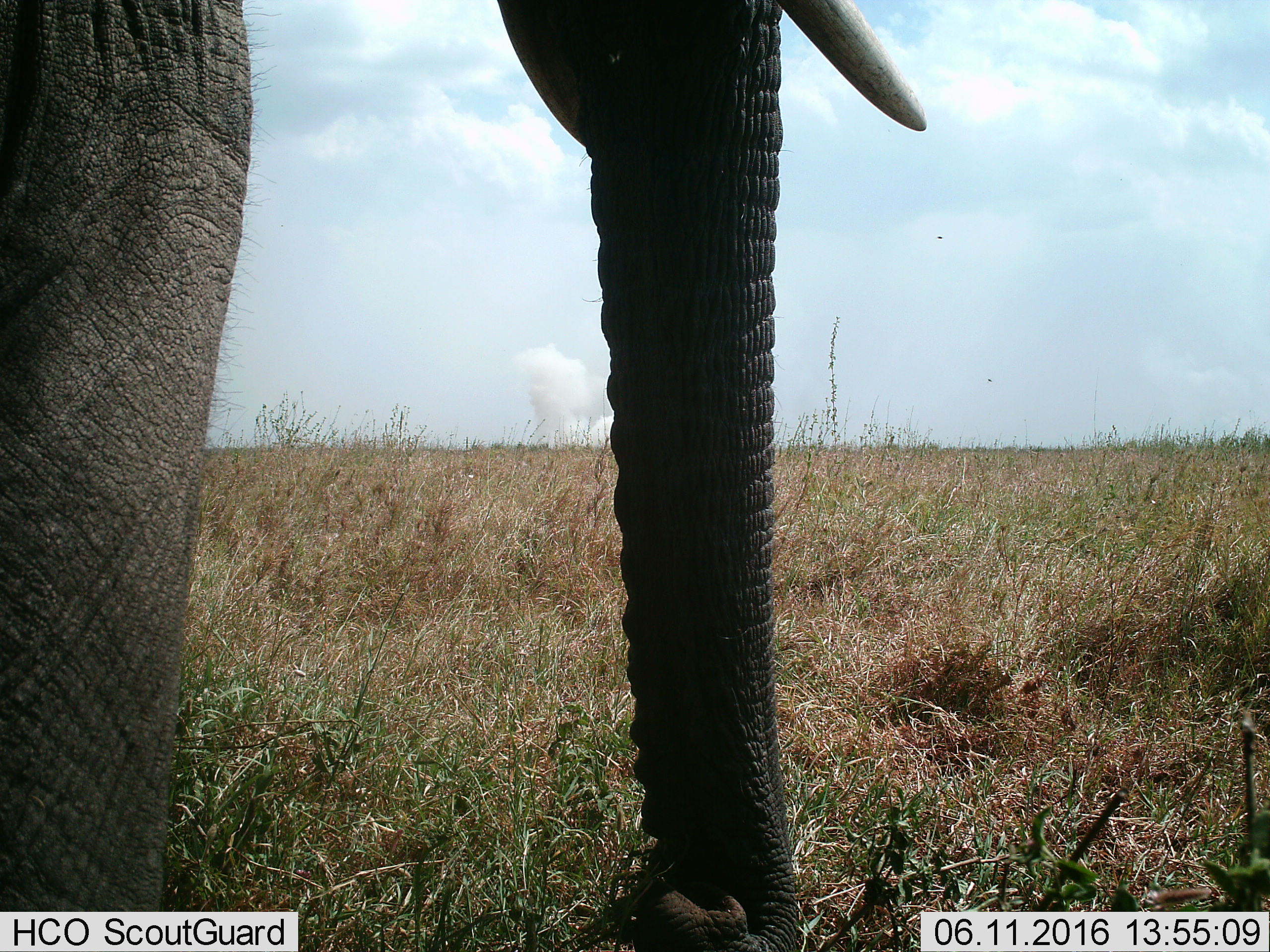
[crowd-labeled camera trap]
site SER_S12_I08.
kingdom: Animalia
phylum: Chordata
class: Mammalia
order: Proboscidea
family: Elephantidae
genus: Loxodonta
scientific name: Loxodonta africana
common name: african bush elephant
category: elephant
Elephant (african bush elephant) (Loxodonta africana), count 1. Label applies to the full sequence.